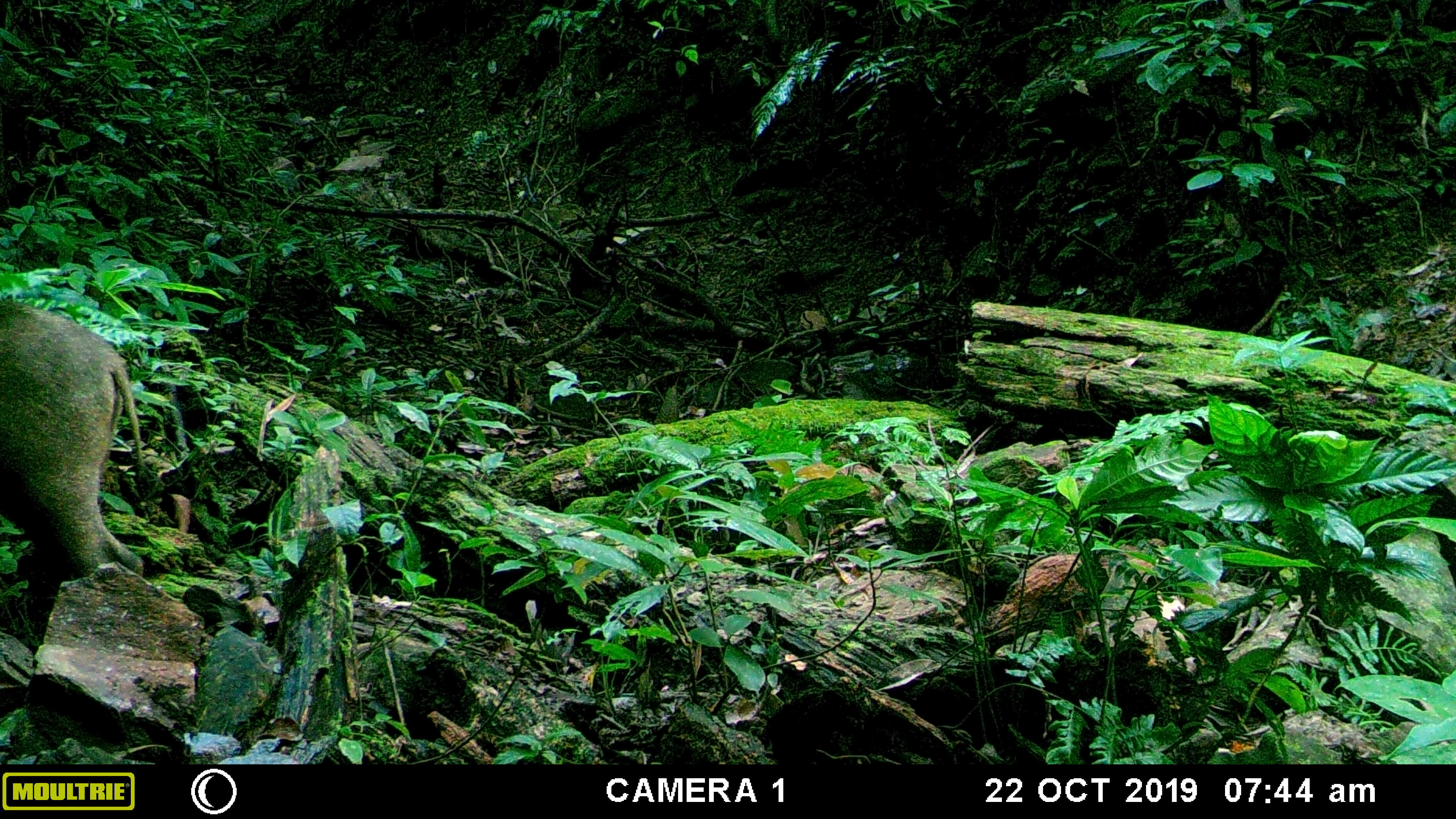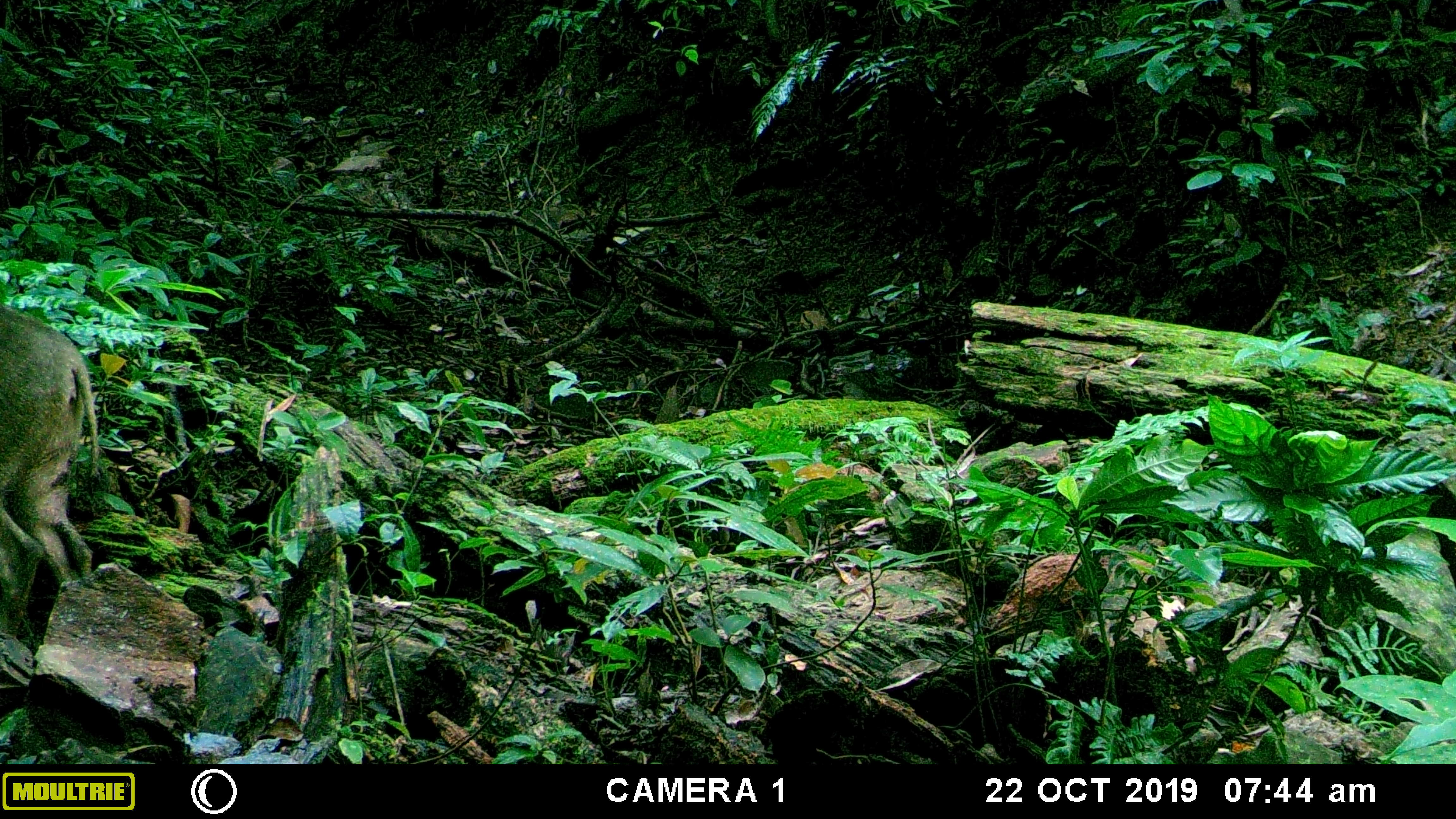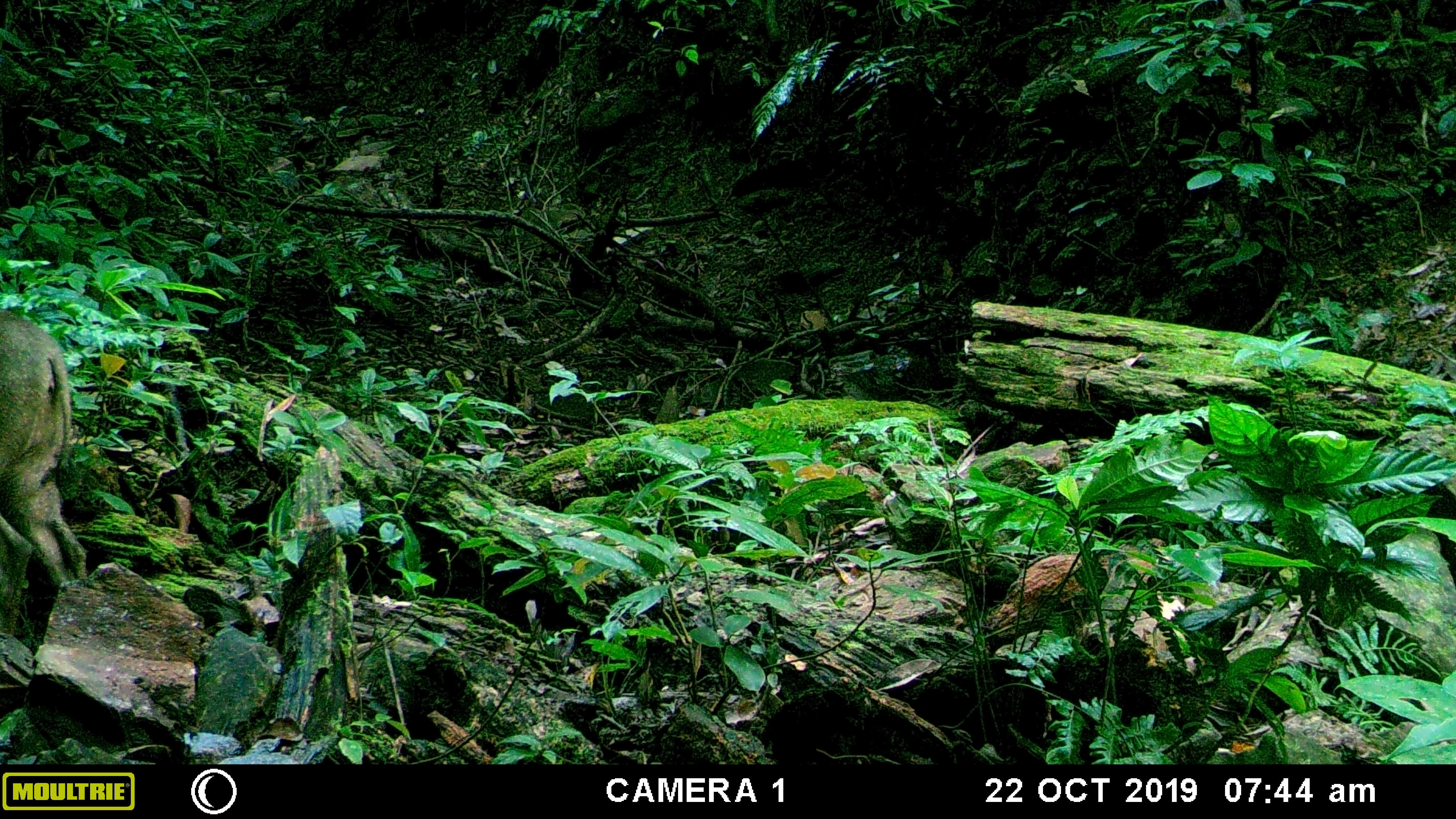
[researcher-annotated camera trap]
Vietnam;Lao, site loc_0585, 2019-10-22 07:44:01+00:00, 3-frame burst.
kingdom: Animalia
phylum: Chordata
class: Mammalia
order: Artiodactyla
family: Suidae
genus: Sus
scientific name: Sus scrofa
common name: eurasian wild pig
Eurasian wild pig (Sus scrofa). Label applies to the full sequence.